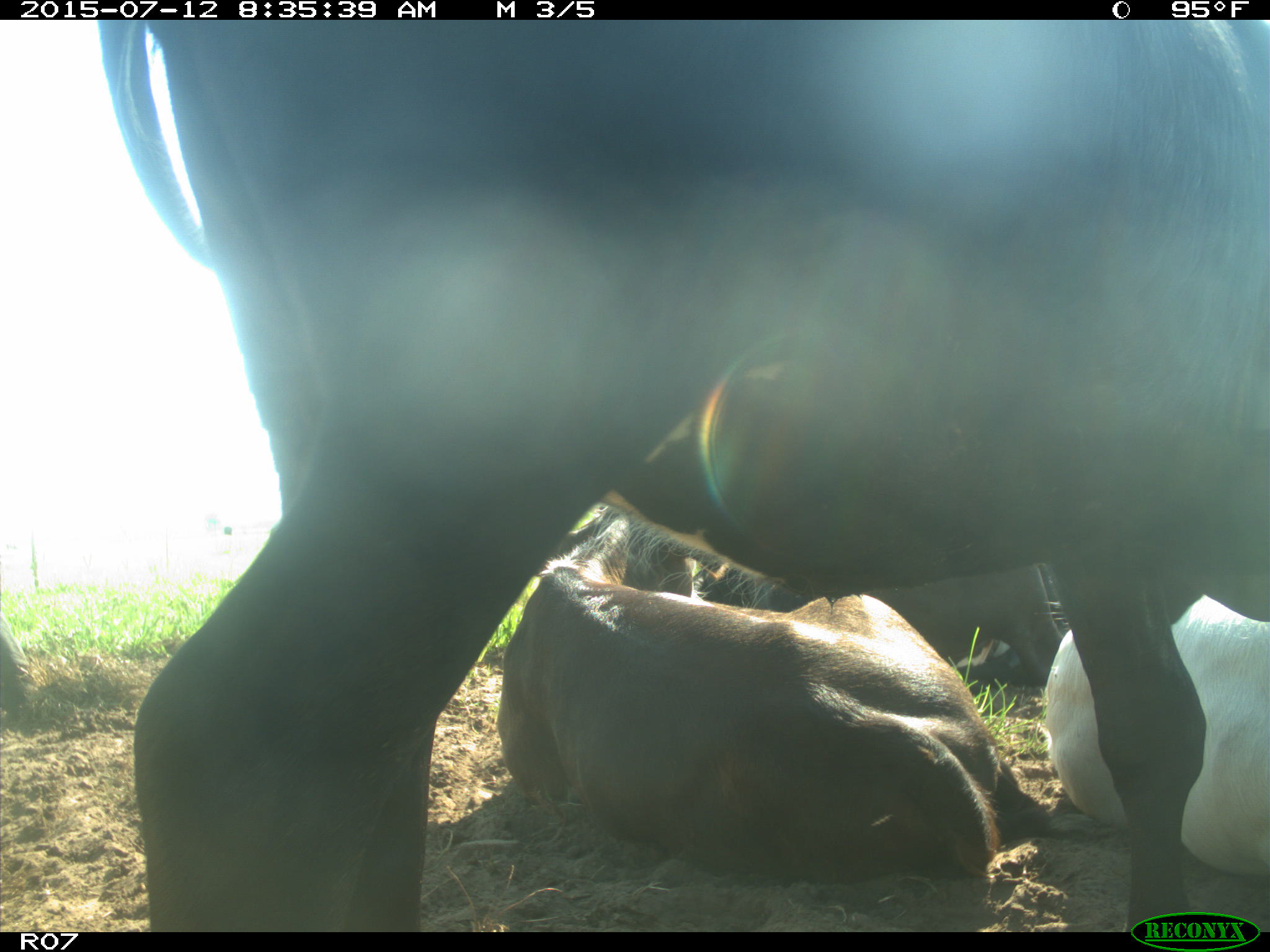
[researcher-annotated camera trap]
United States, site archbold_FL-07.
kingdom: Animalia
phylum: Chordata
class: Mammalia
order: Artiodactyla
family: Bovidae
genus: Bos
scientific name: Bos taurus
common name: domestic cow